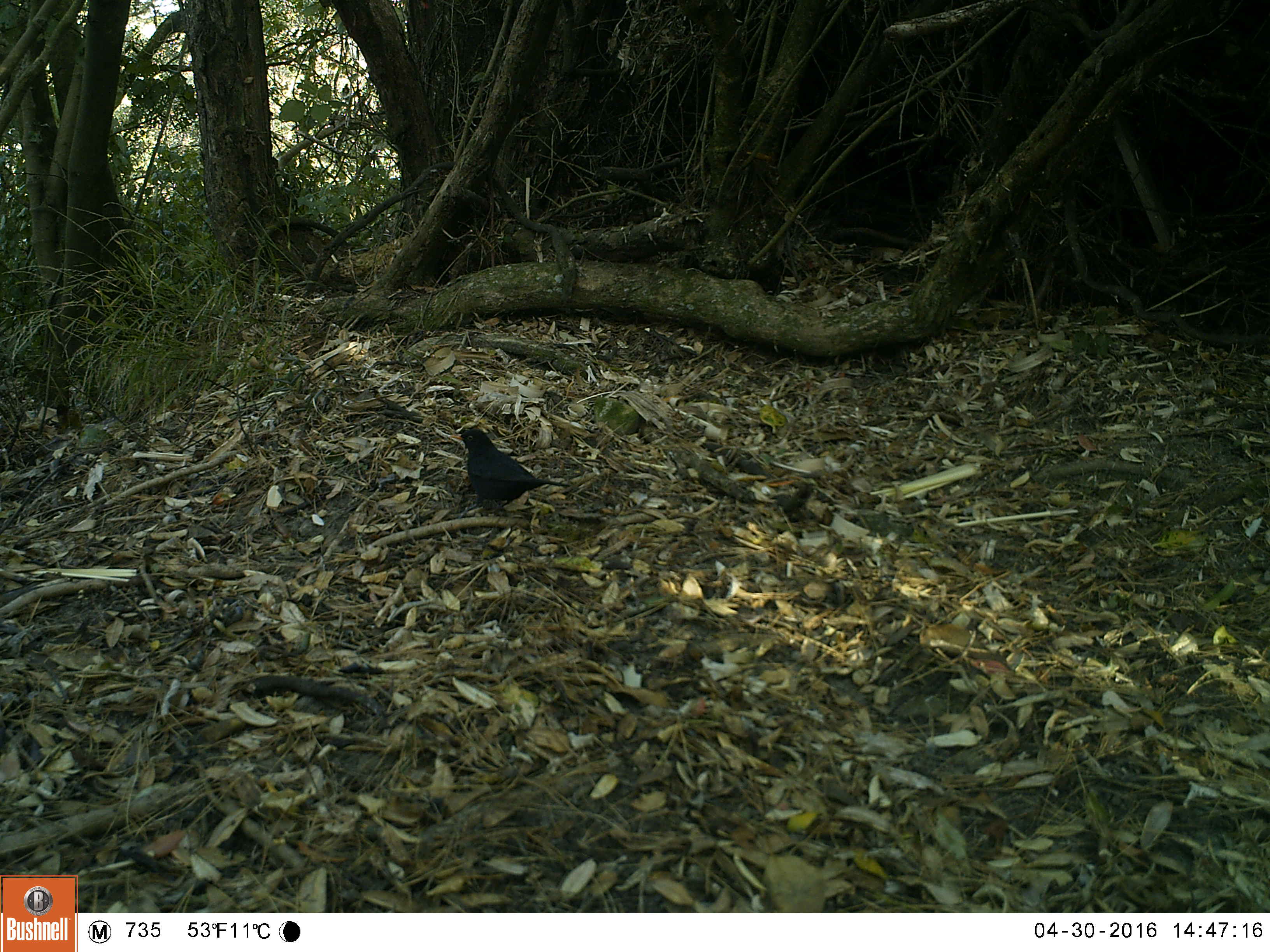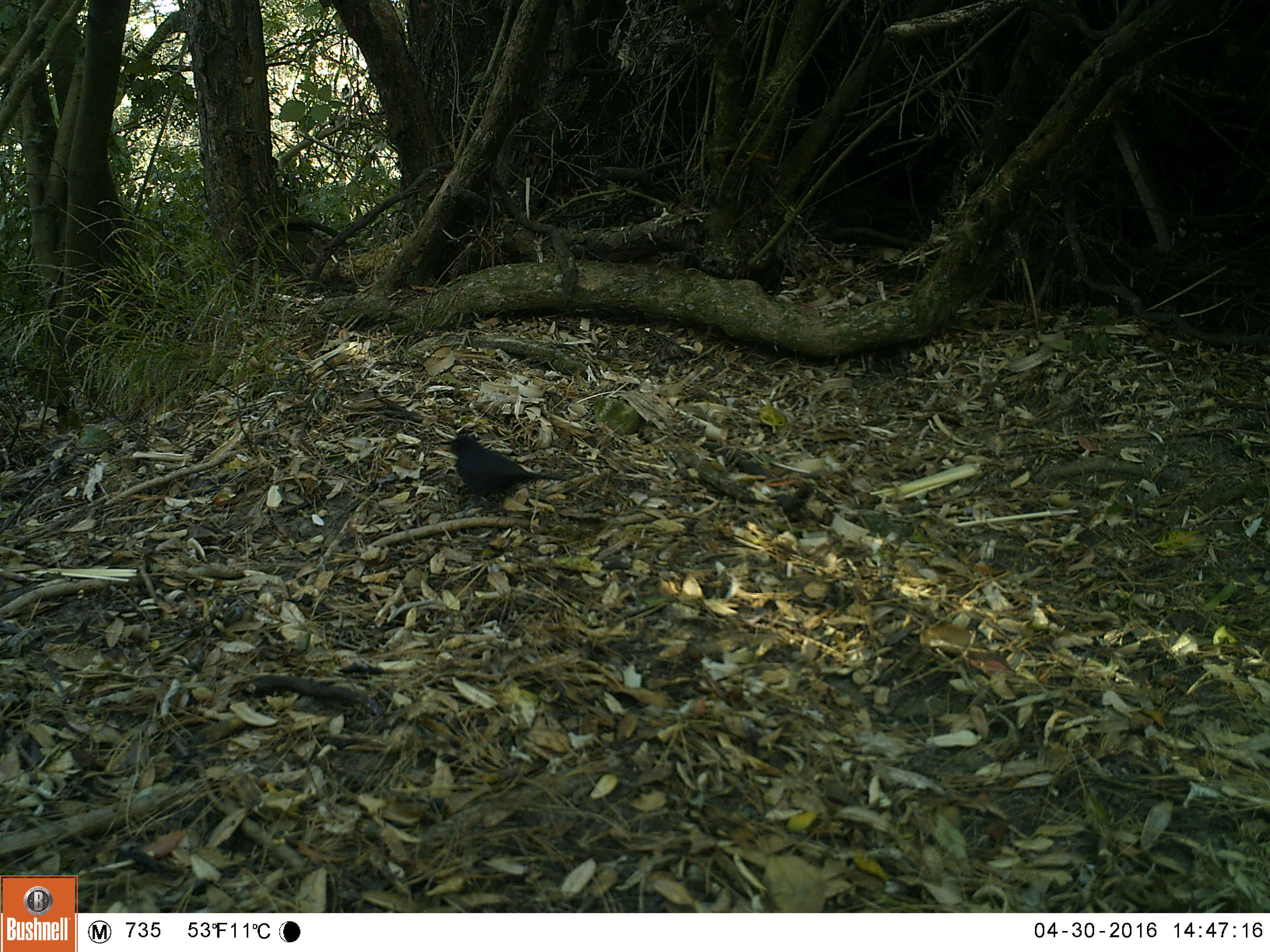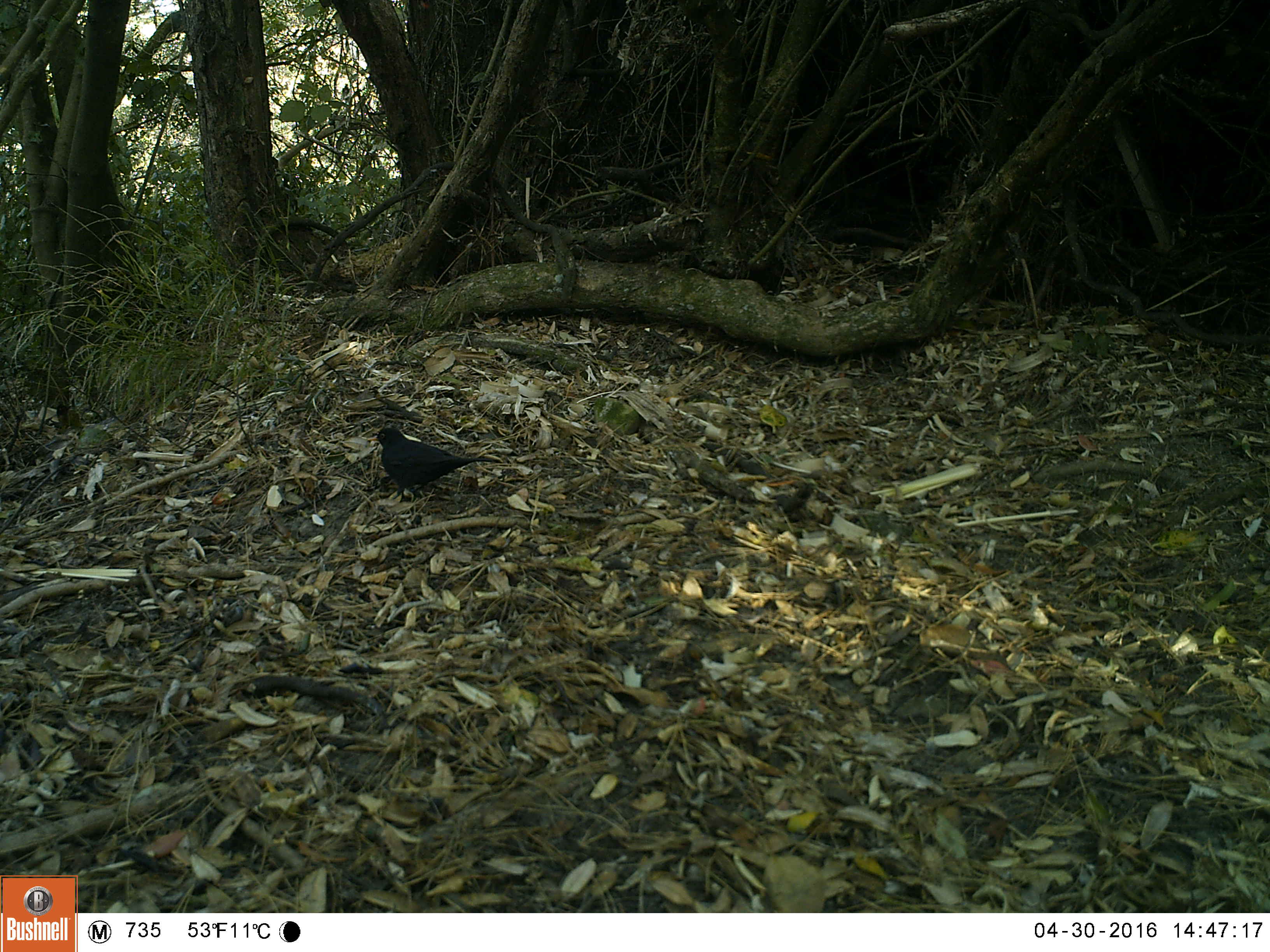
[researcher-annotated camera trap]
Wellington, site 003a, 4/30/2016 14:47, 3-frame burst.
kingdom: Animalia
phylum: Chordata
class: Aves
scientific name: Aves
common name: bird